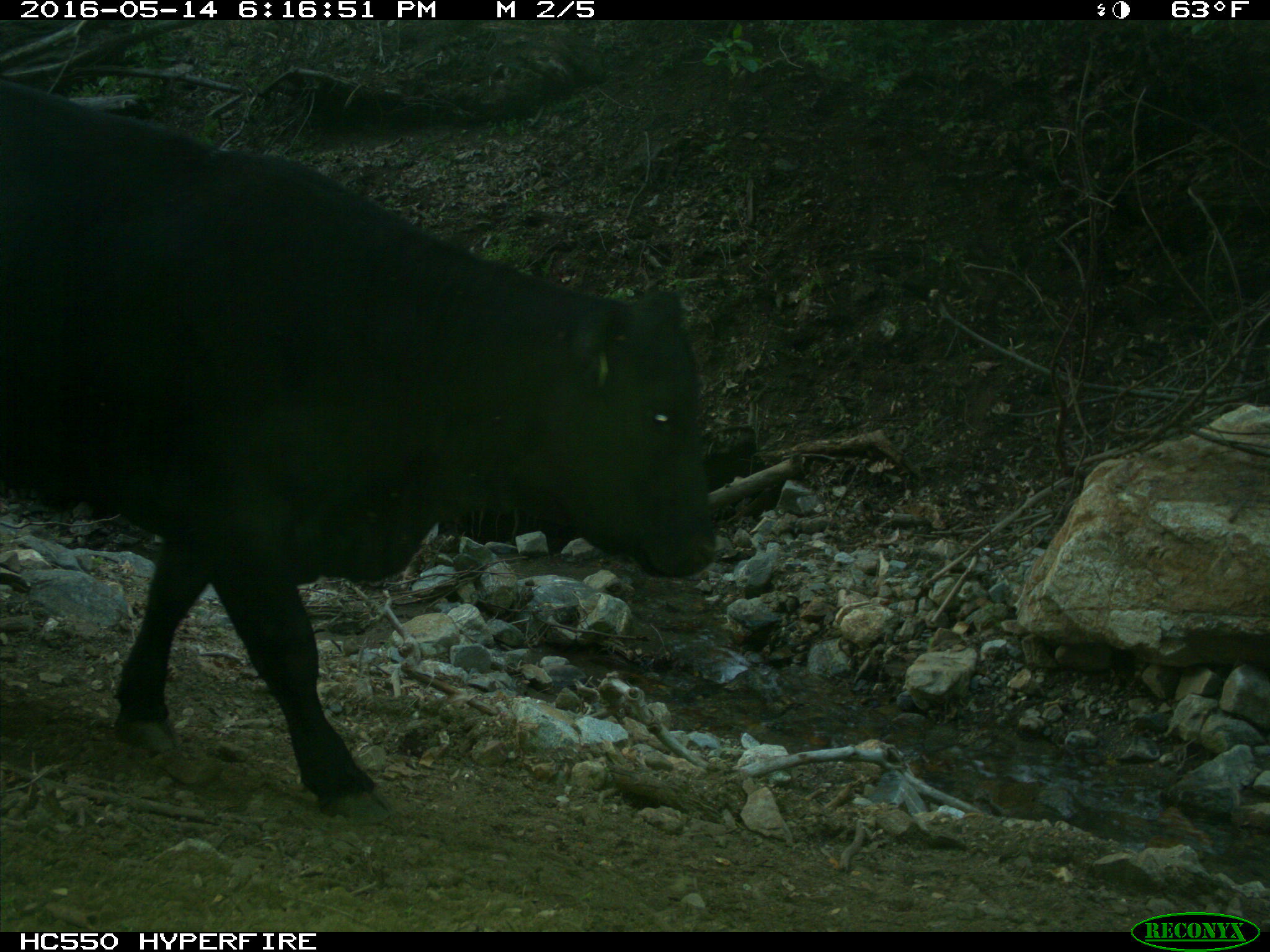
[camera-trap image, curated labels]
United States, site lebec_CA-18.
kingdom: Animalia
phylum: Chordata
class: Mammalia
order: Artiodactyla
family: Bovidae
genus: Bos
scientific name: Bos taurus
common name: domestic cow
Bos taurus (domestic cow).